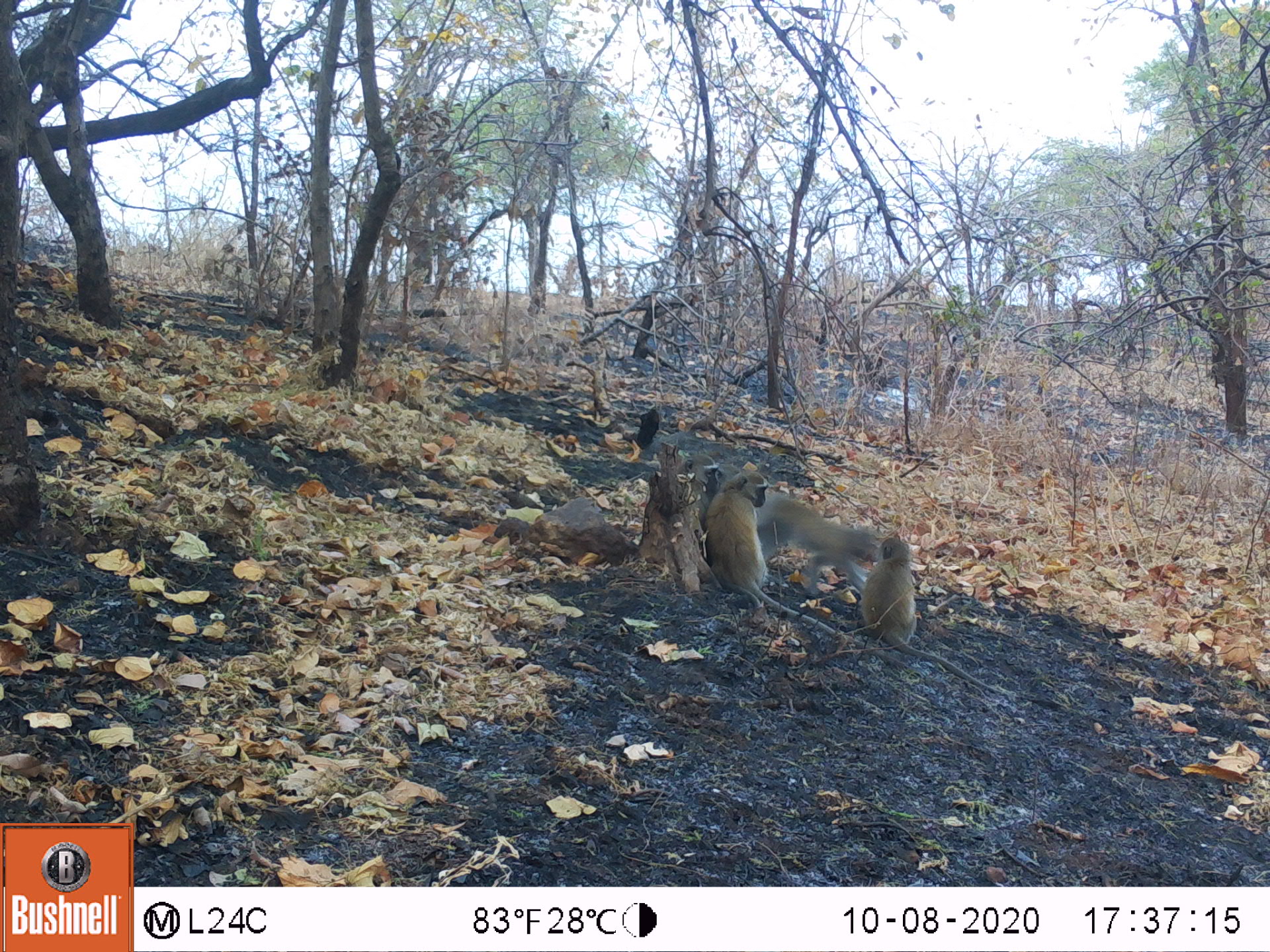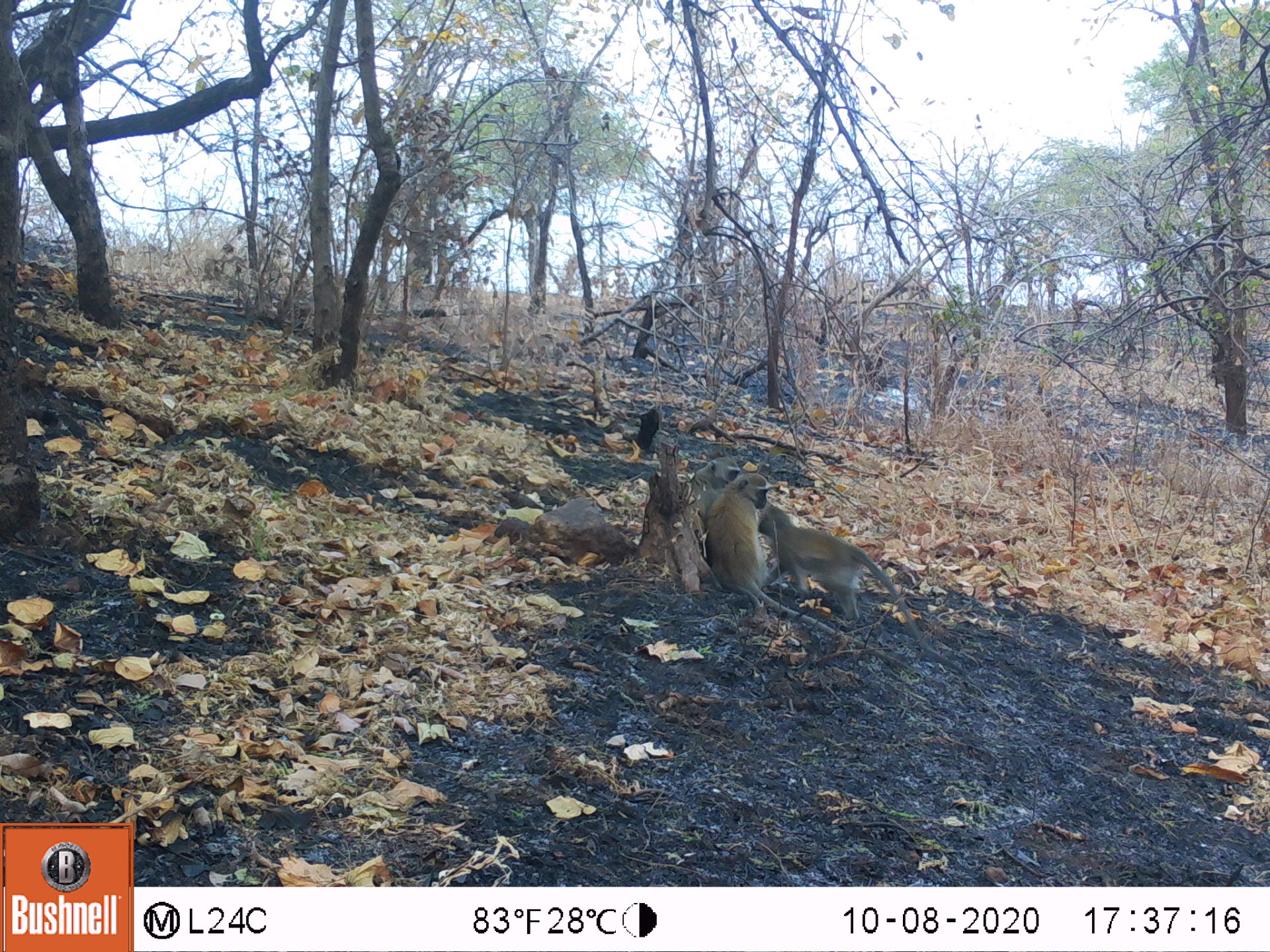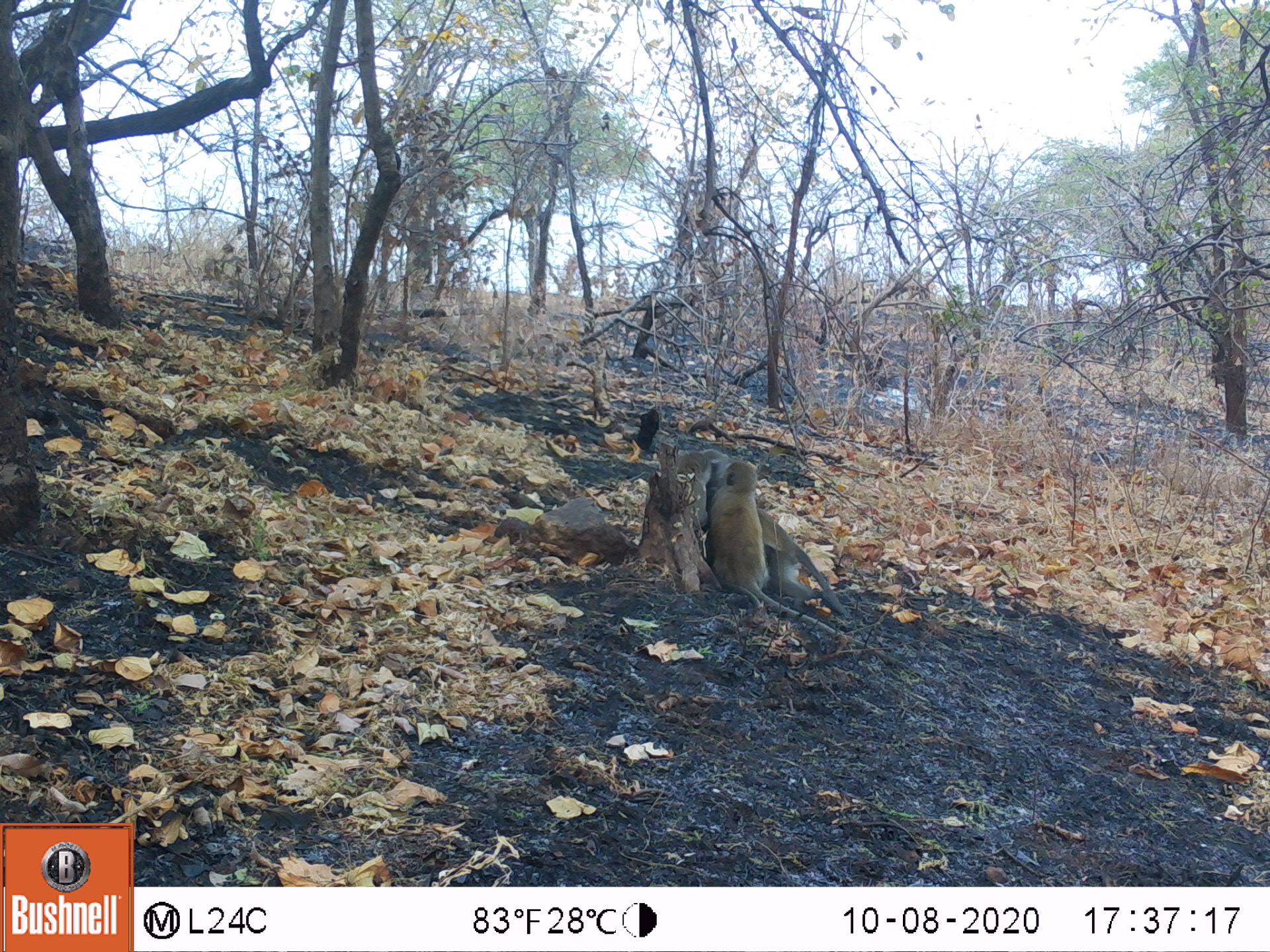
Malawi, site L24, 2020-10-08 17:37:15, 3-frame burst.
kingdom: Animalia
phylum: Chordata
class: Mammalia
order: Primates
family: Cercopithecidae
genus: Chlorocebus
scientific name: Chlorocebus pygerythrus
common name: vervet monkey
Vervet monkey (Chlorocebus pygerythrus), count 4.